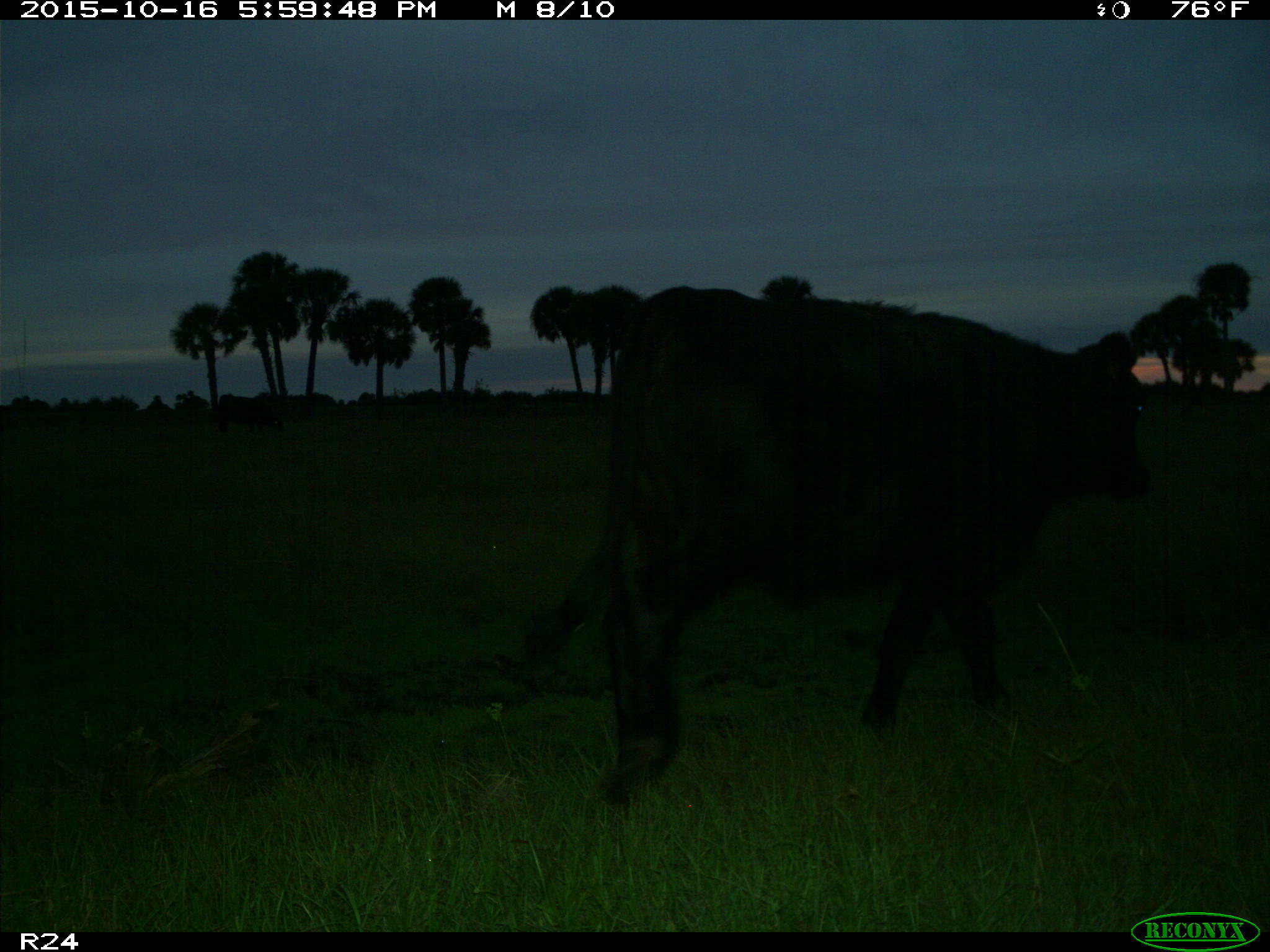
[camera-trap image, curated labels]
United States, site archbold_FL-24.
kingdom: Animalia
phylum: Chordata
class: Mammalia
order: Artiodactyla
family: Bovidae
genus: Bos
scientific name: Bos taurus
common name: domestic cow